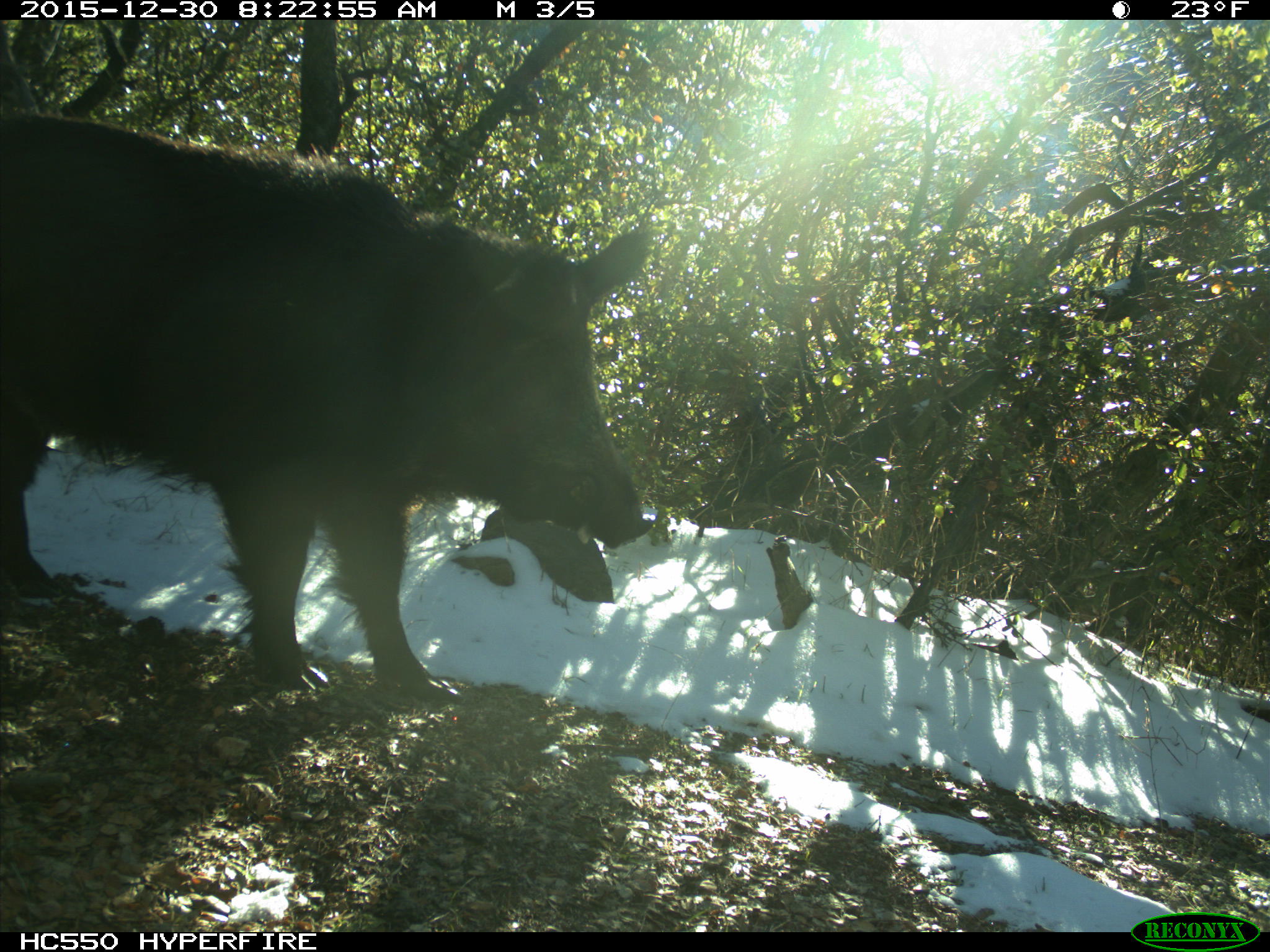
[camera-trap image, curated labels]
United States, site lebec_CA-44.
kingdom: Animalia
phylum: Chordata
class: Mammalia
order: Artiodactyla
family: Suidae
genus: Sus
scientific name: Sus scrofa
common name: wild boar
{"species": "Sus scrofa (wild boar)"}